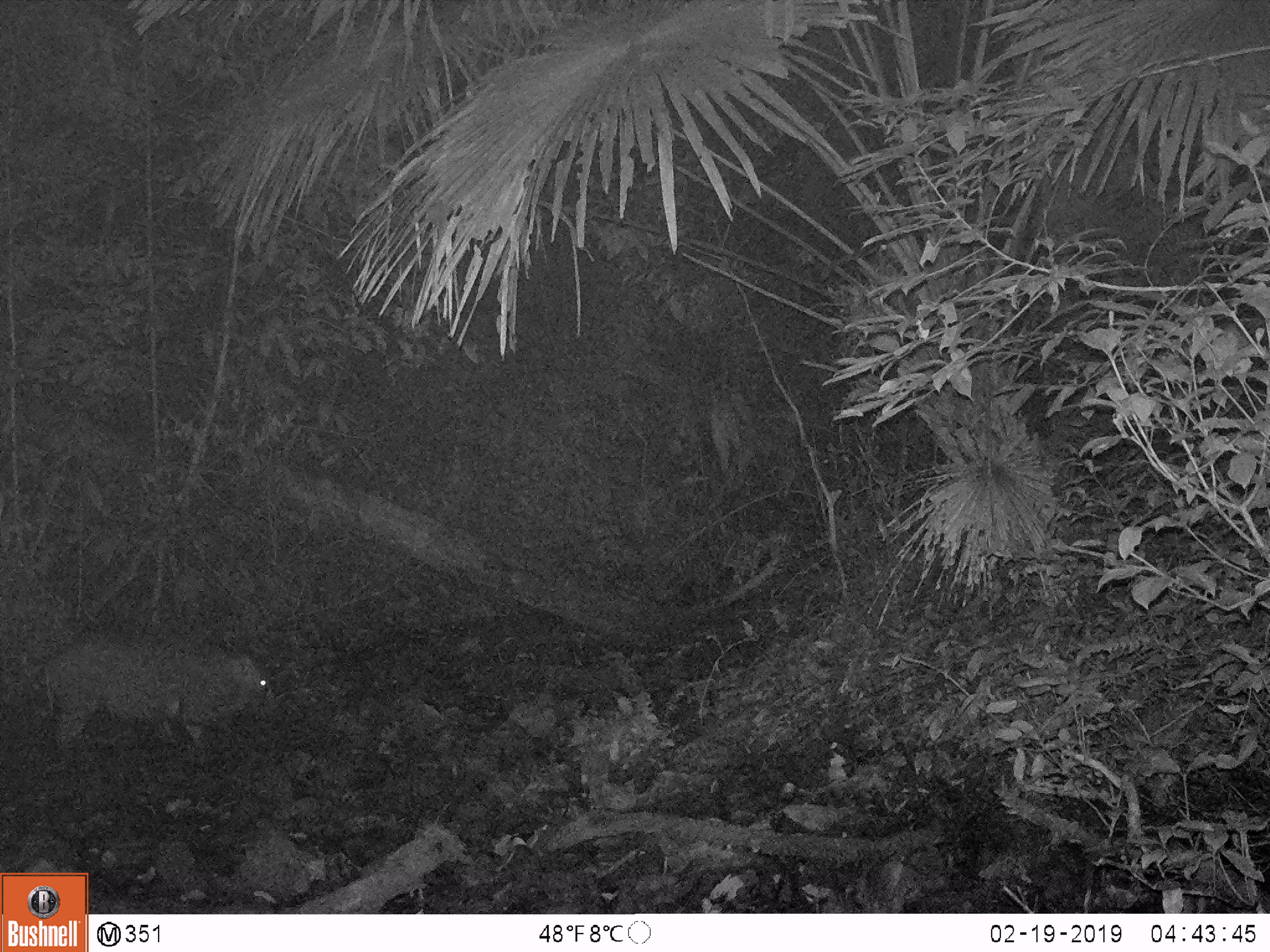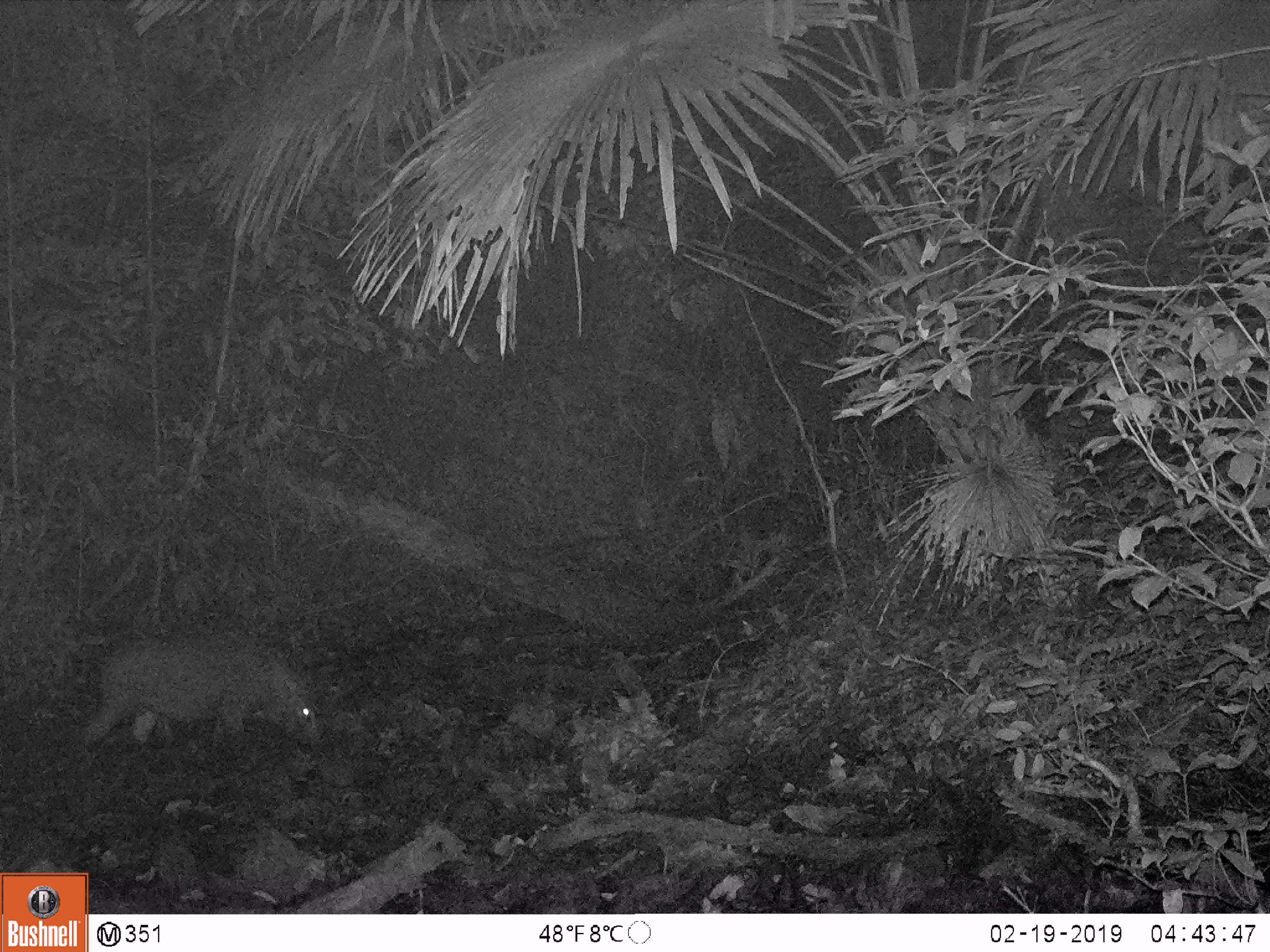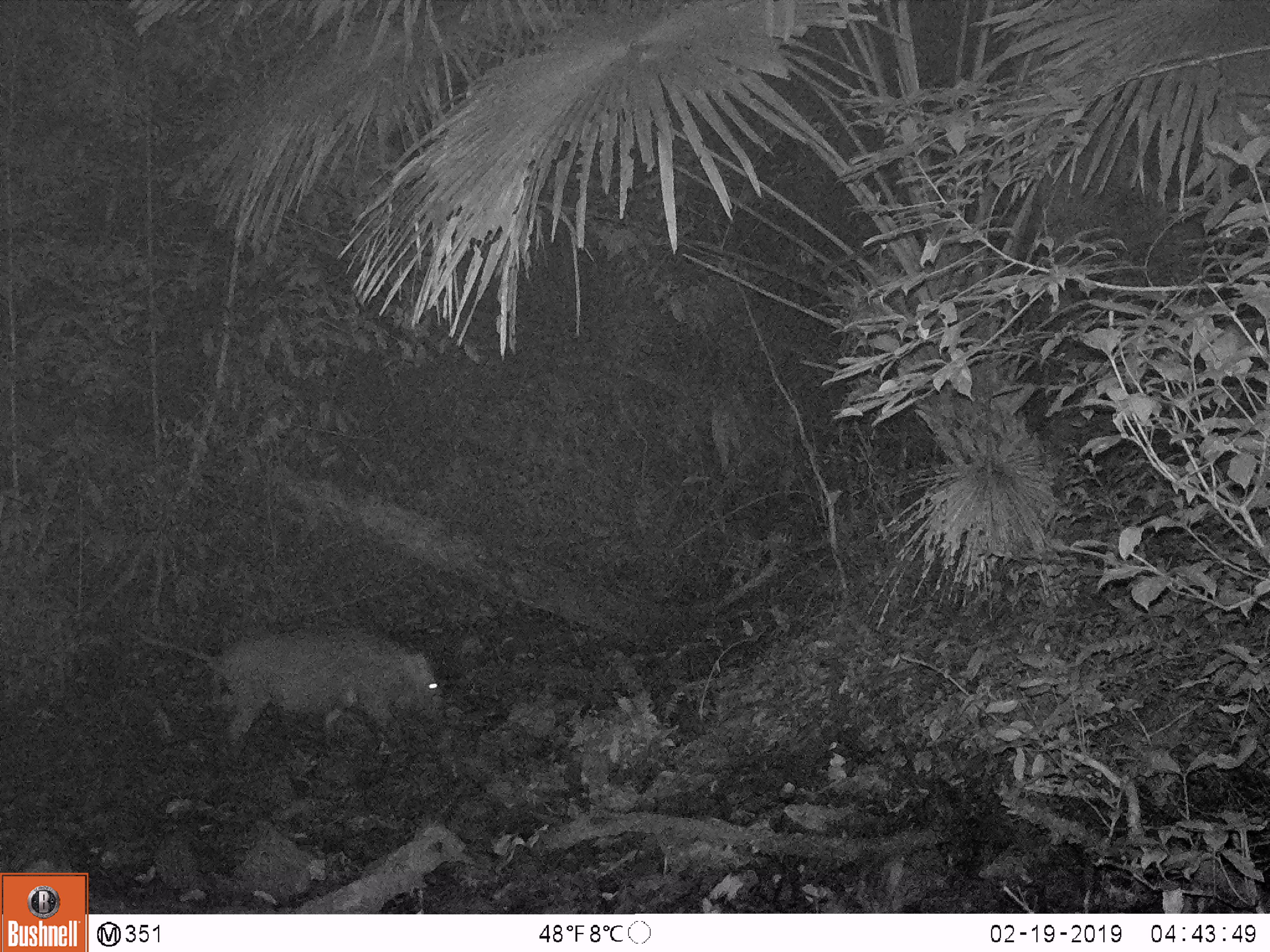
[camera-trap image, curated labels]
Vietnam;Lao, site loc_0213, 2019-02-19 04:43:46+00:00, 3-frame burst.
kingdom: Animalia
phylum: Chordata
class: Mammalia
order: Artiodactyla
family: Suidae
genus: Sus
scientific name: Sus scrofa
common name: eurasian wild pig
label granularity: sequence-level